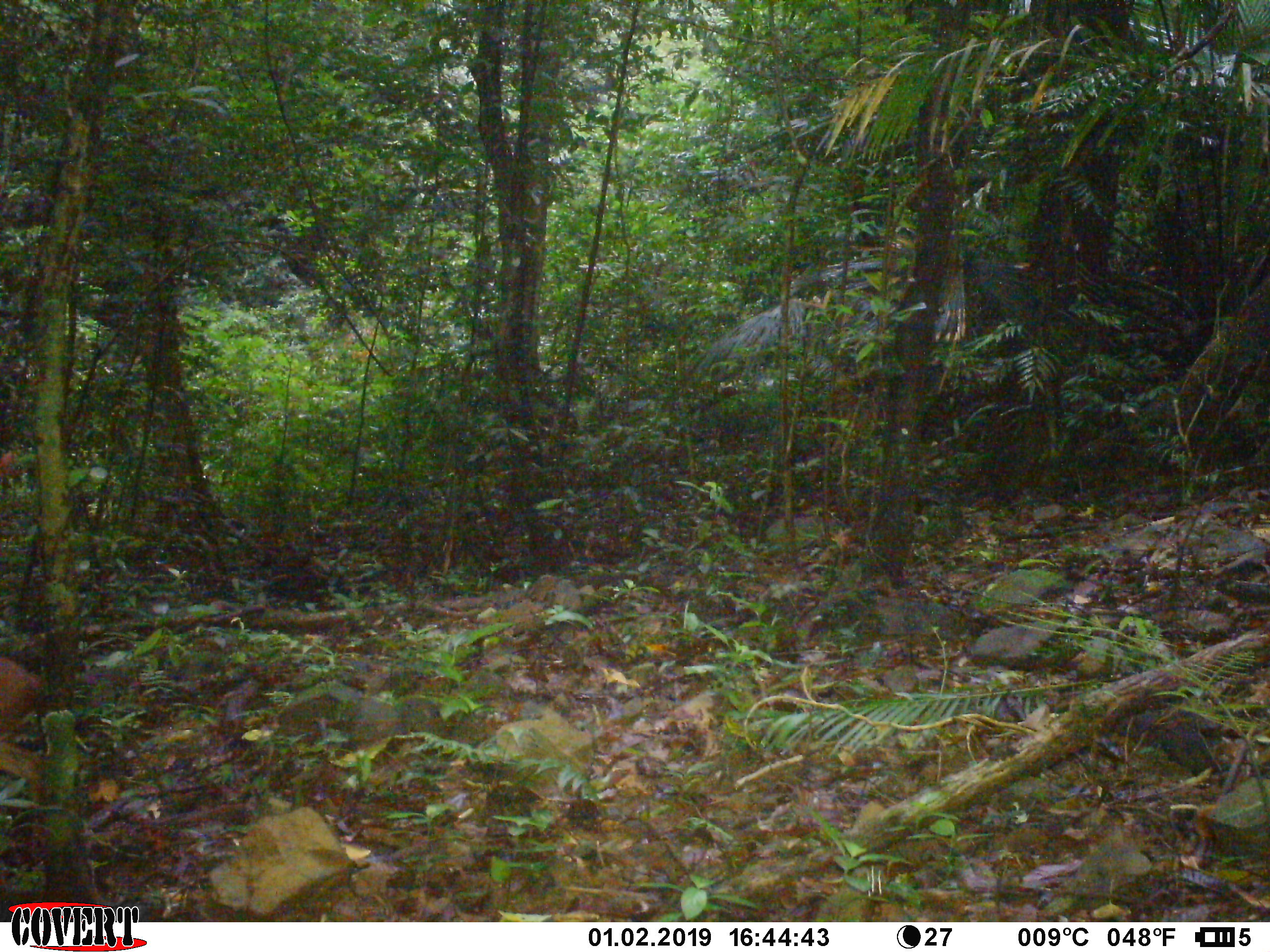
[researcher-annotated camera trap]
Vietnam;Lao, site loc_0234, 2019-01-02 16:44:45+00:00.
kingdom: Animalia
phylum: Chordata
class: Mammalia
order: Artiodactyla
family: Cervidae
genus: Muntiacus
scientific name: Muntiacus vuquangensis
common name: large-antlered muntjac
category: large antlered muntjac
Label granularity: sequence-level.